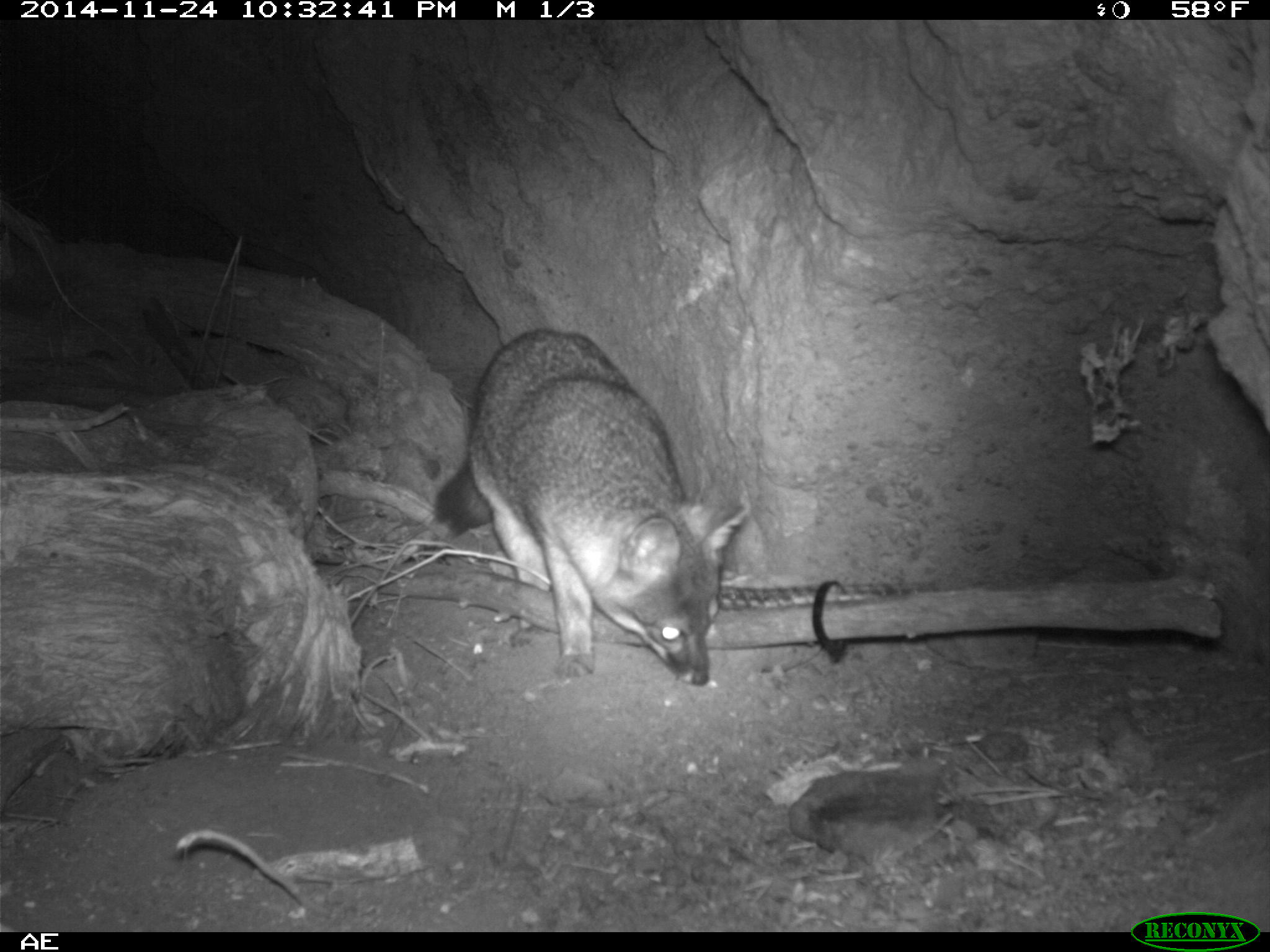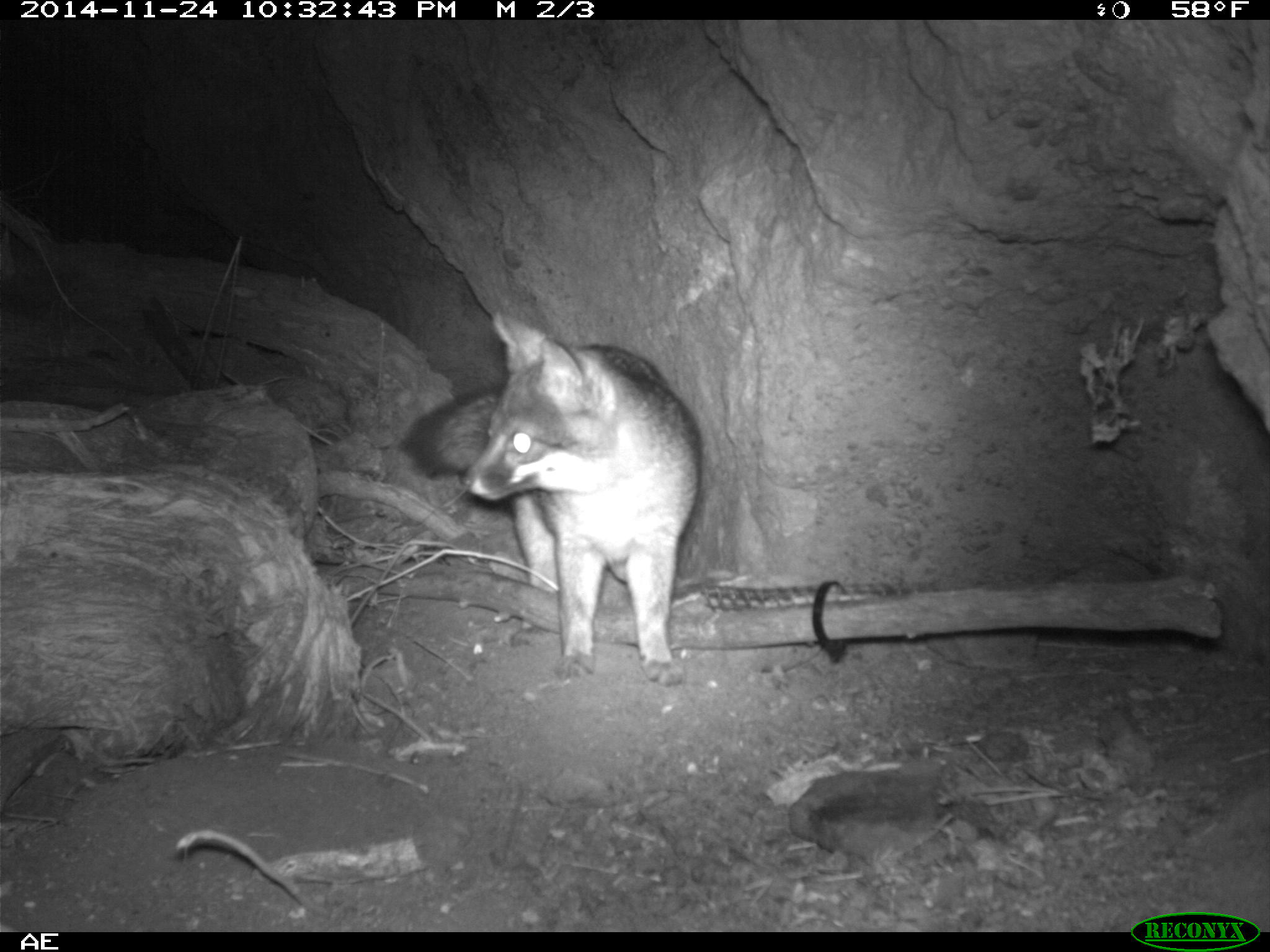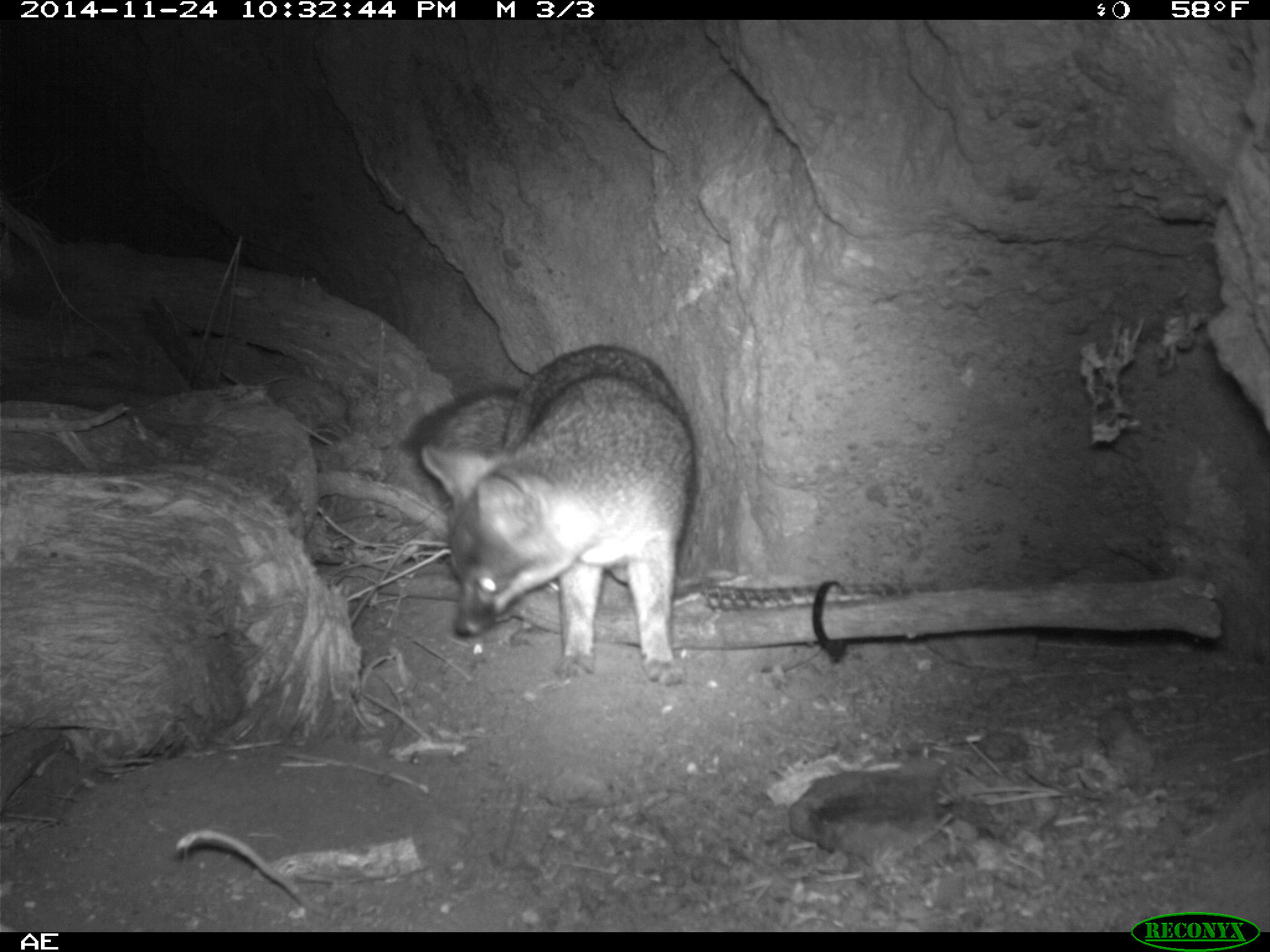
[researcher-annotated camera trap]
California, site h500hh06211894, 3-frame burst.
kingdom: Animalia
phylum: Chordata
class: Mammalia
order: Carnivora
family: Canidae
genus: Urocyon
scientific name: Urocyon littoralis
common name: island fox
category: fox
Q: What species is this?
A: Fox (island fox) (Urocyon littoralis).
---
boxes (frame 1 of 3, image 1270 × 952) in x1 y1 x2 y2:
fox: 433 327 748 685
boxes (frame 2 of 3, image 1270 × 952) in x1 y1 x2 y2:
fox: 400 311 703 686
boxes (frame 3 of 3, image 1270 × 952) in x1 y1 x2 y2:
fox: 399 343 699 686